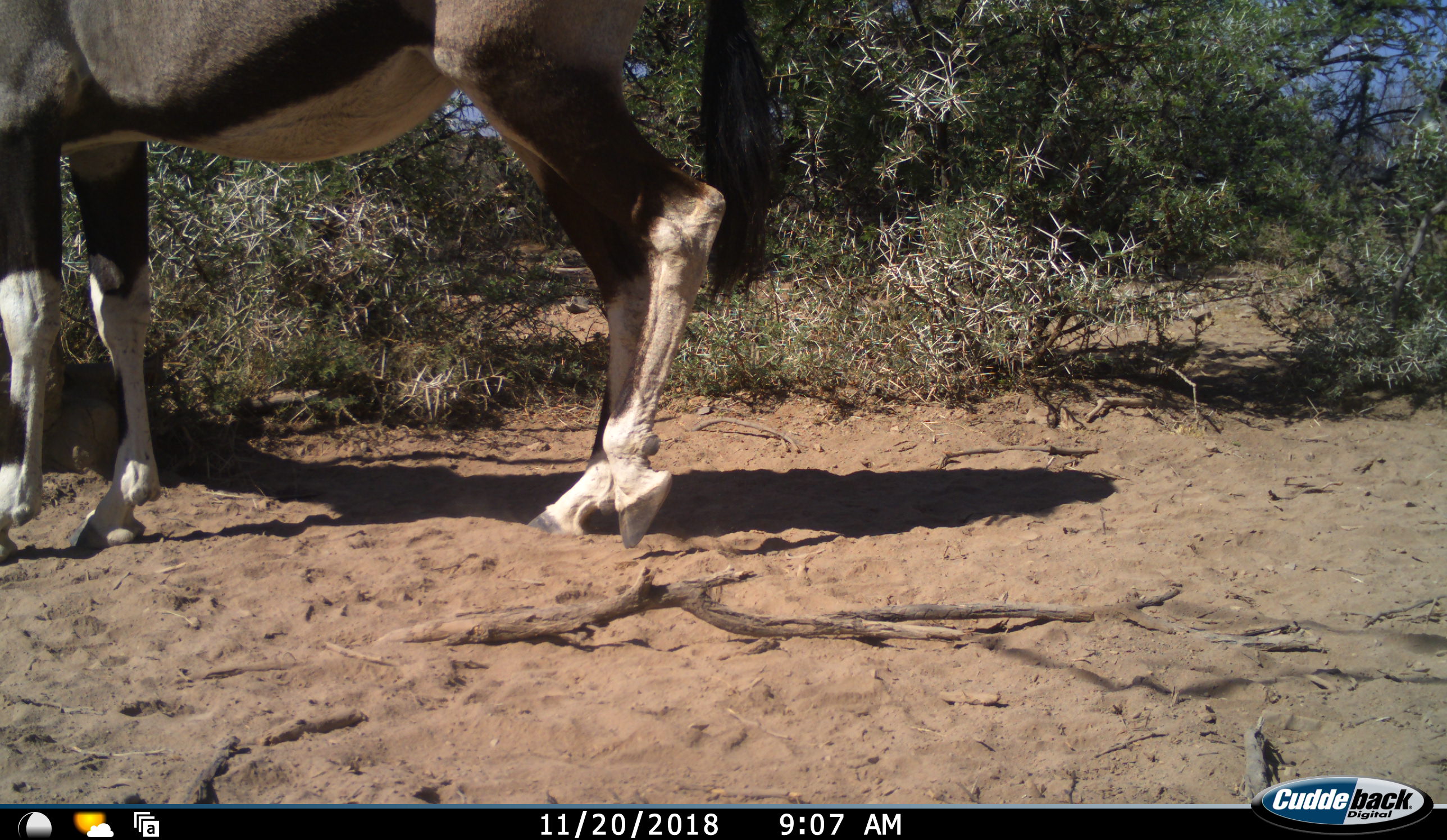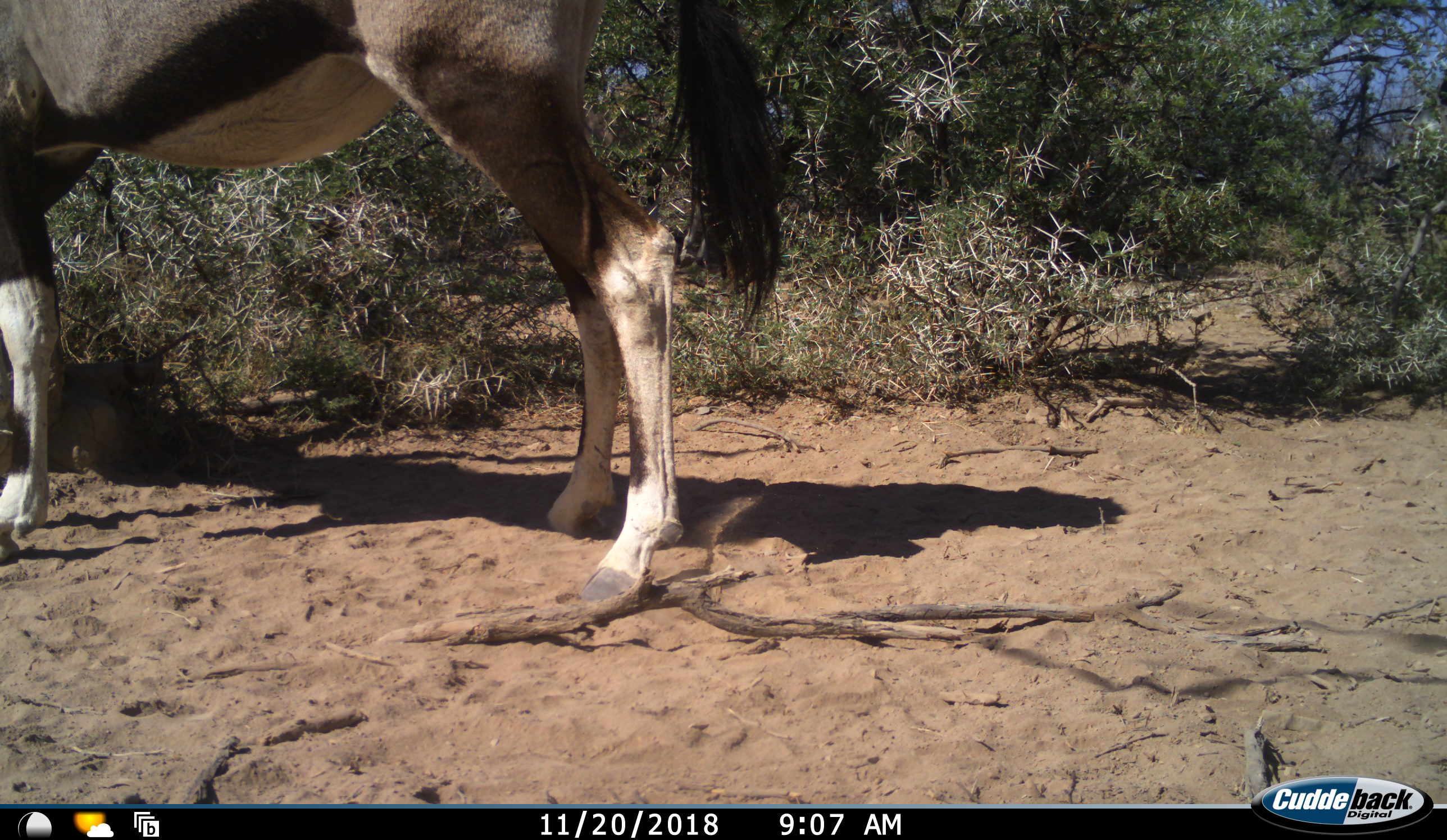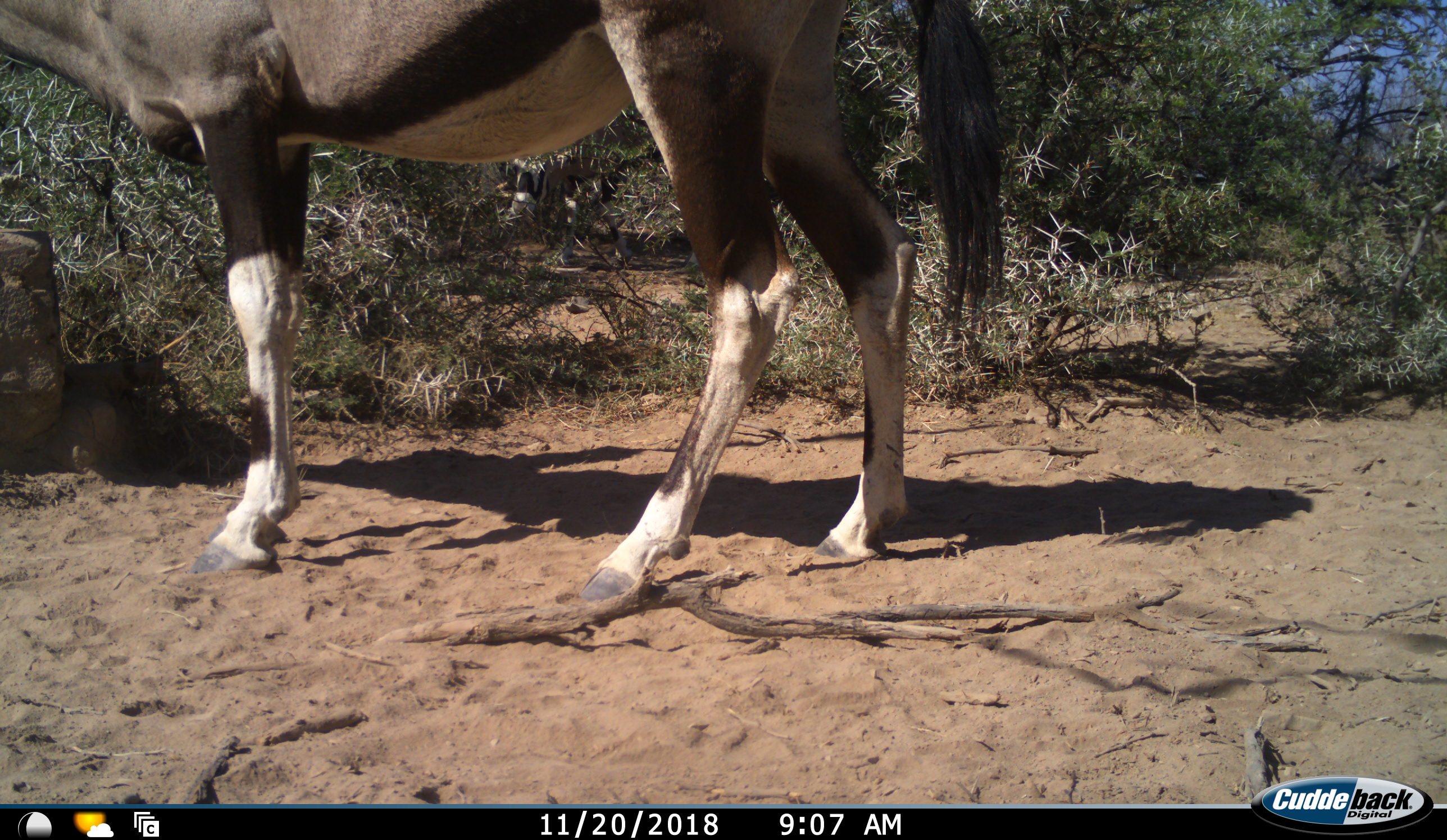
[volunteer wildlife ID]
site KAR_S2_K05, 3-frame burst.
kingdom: Animalia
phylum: Chordata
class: Mammalia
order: Artiodactyla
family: Bovidae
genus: Oryx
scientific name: Oryx gazella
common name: gemsbok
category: oryx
Oryx (gemsbok) (Oryx gazella), count 1. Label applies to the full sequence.